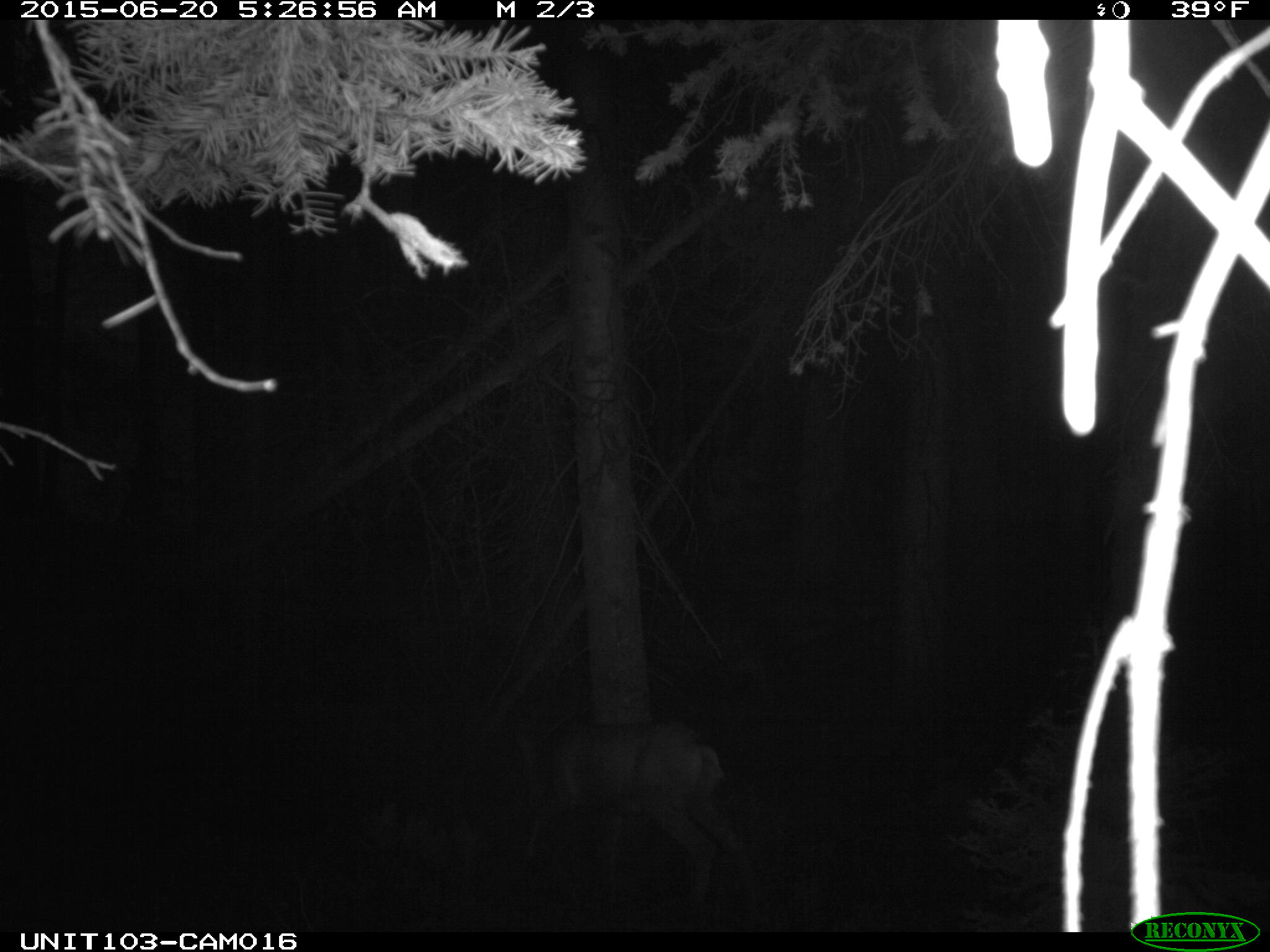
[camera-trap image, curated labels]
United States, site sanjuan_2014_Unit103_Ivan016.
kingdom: Animalia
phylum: Chordata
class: Mammalia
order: Artiodactyla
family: Cervidae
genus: Odocoileus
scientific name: Odocoileus hemionus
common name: mule deer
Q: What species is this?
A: Odocoileus hemionus (mule deer).